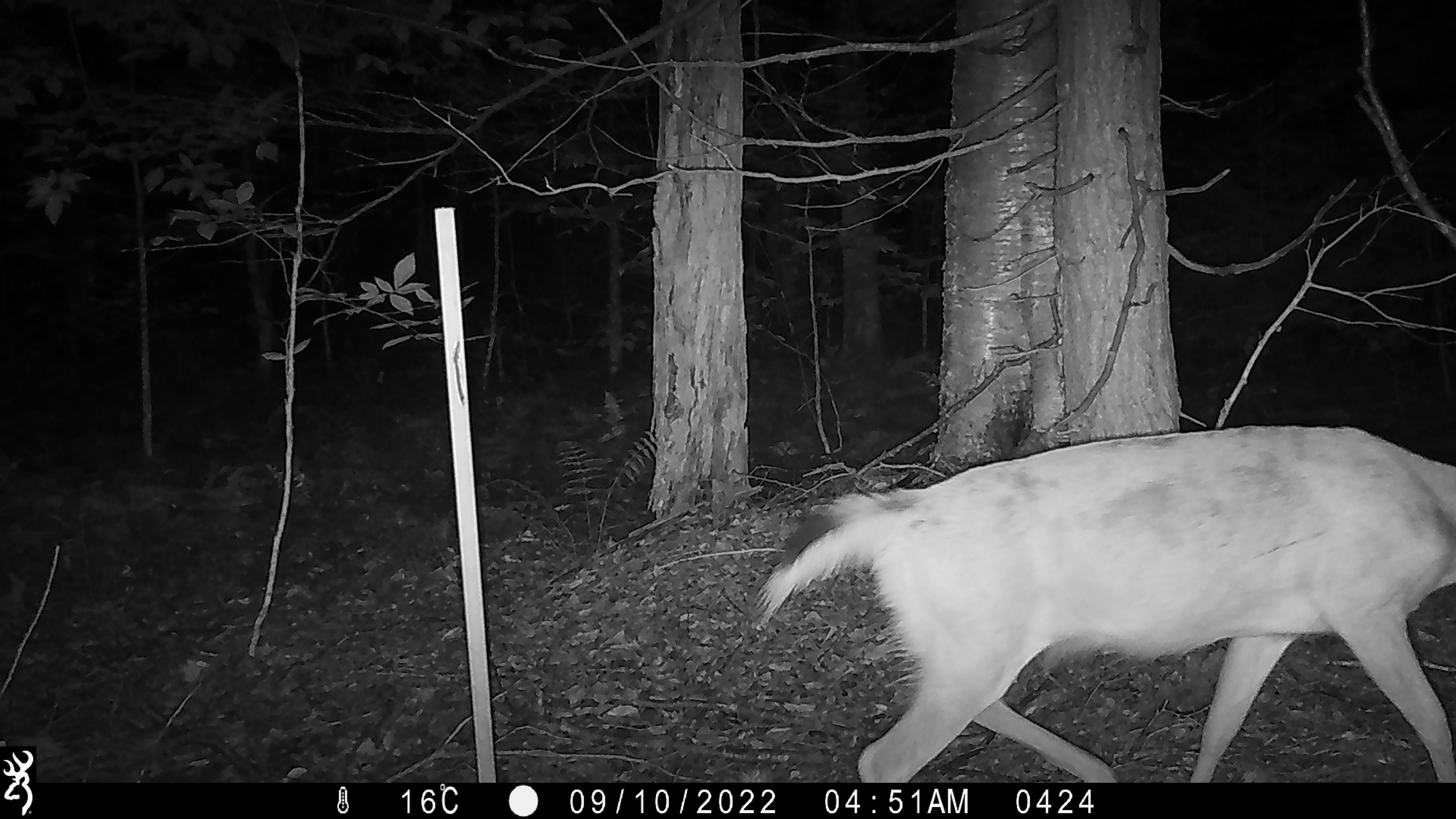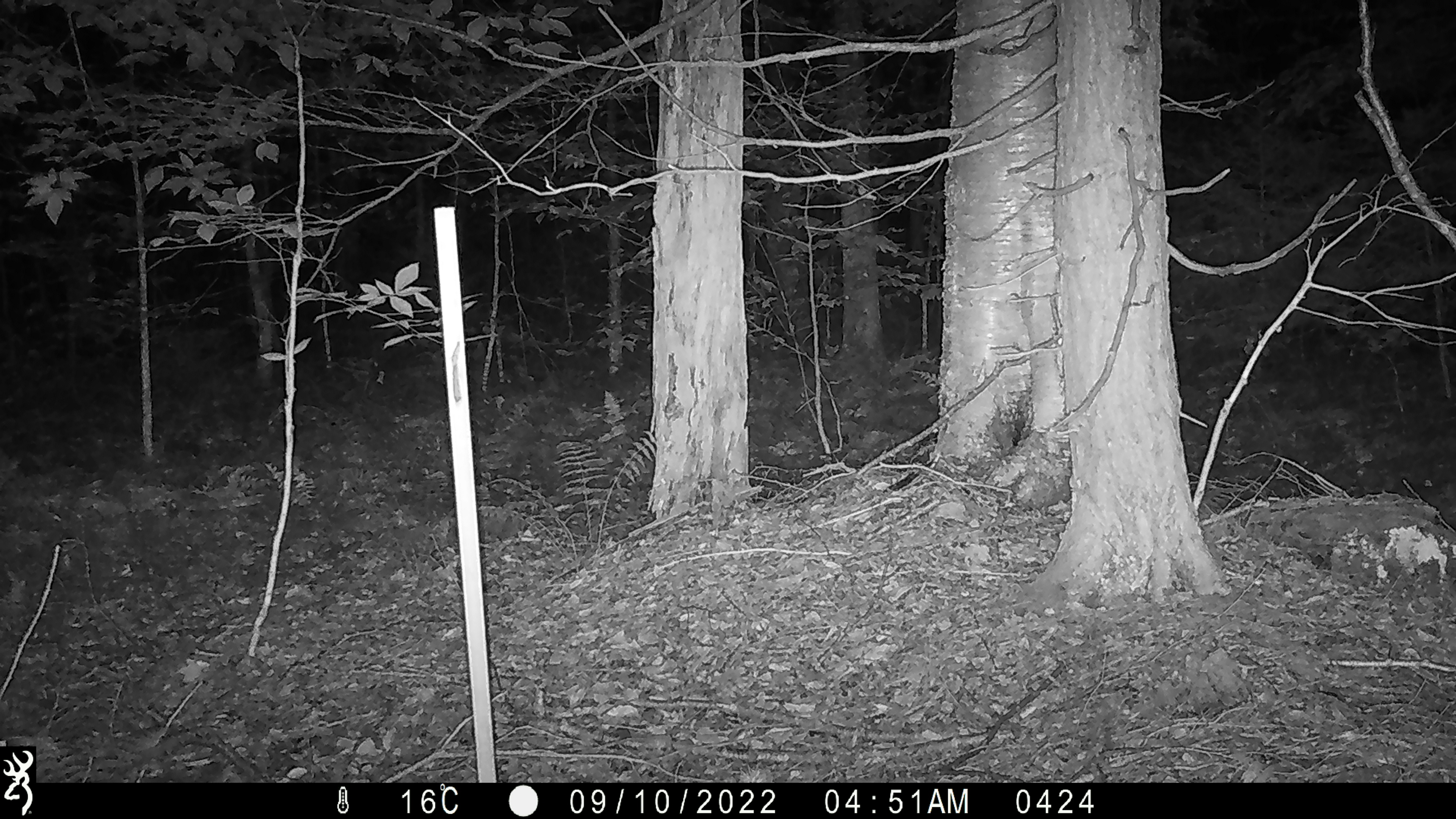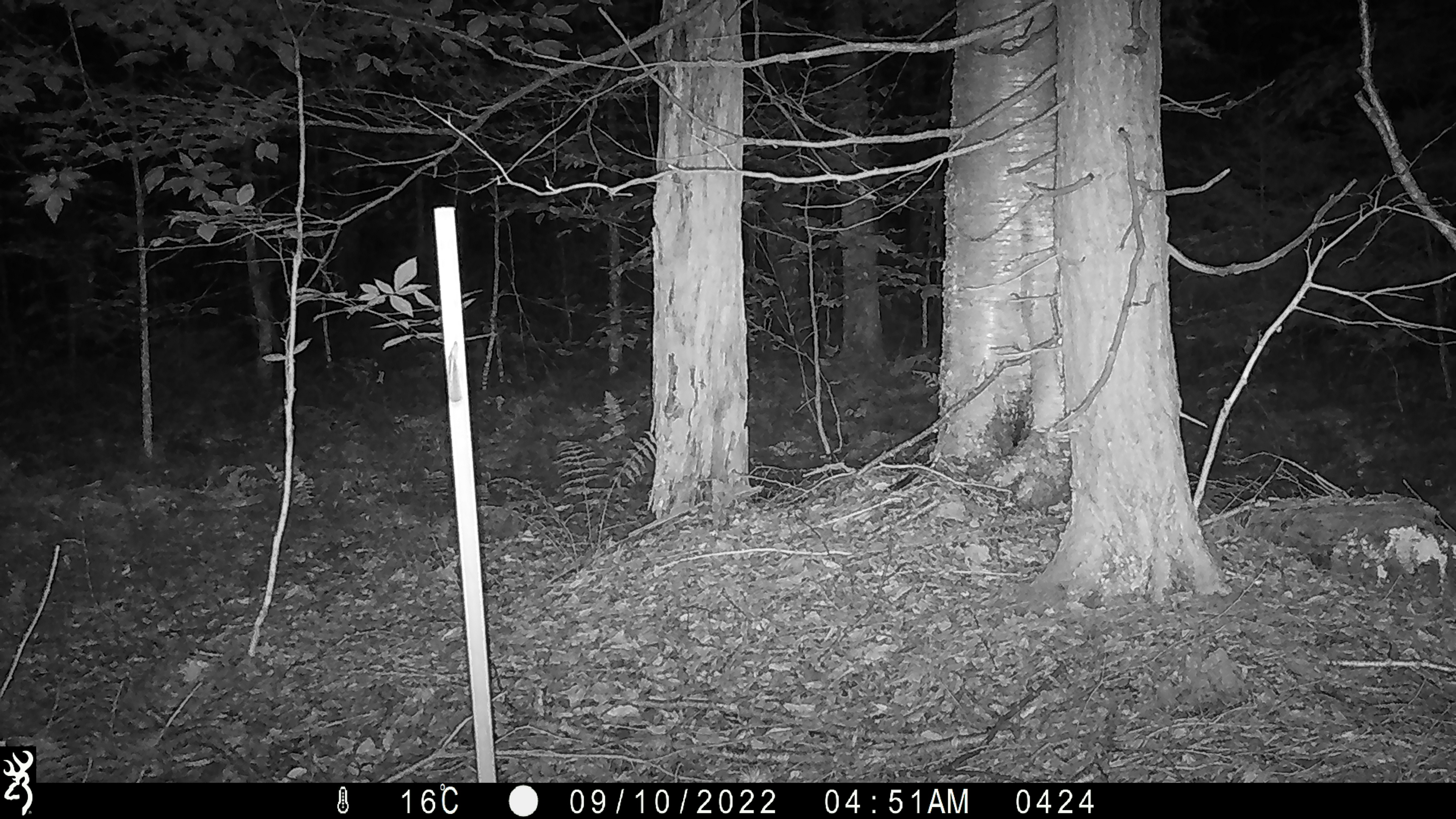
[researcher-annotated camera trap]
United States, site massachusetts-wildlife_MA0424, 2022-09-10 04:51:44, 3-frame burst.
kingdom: Animalia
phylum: Chordata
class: Mammalia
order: Artiodactyla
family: Cervidae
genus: Odocoileus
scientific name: Odocoileus virginianus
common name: white-tailed deer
White-tailed deer (Odocoileus virginianus).